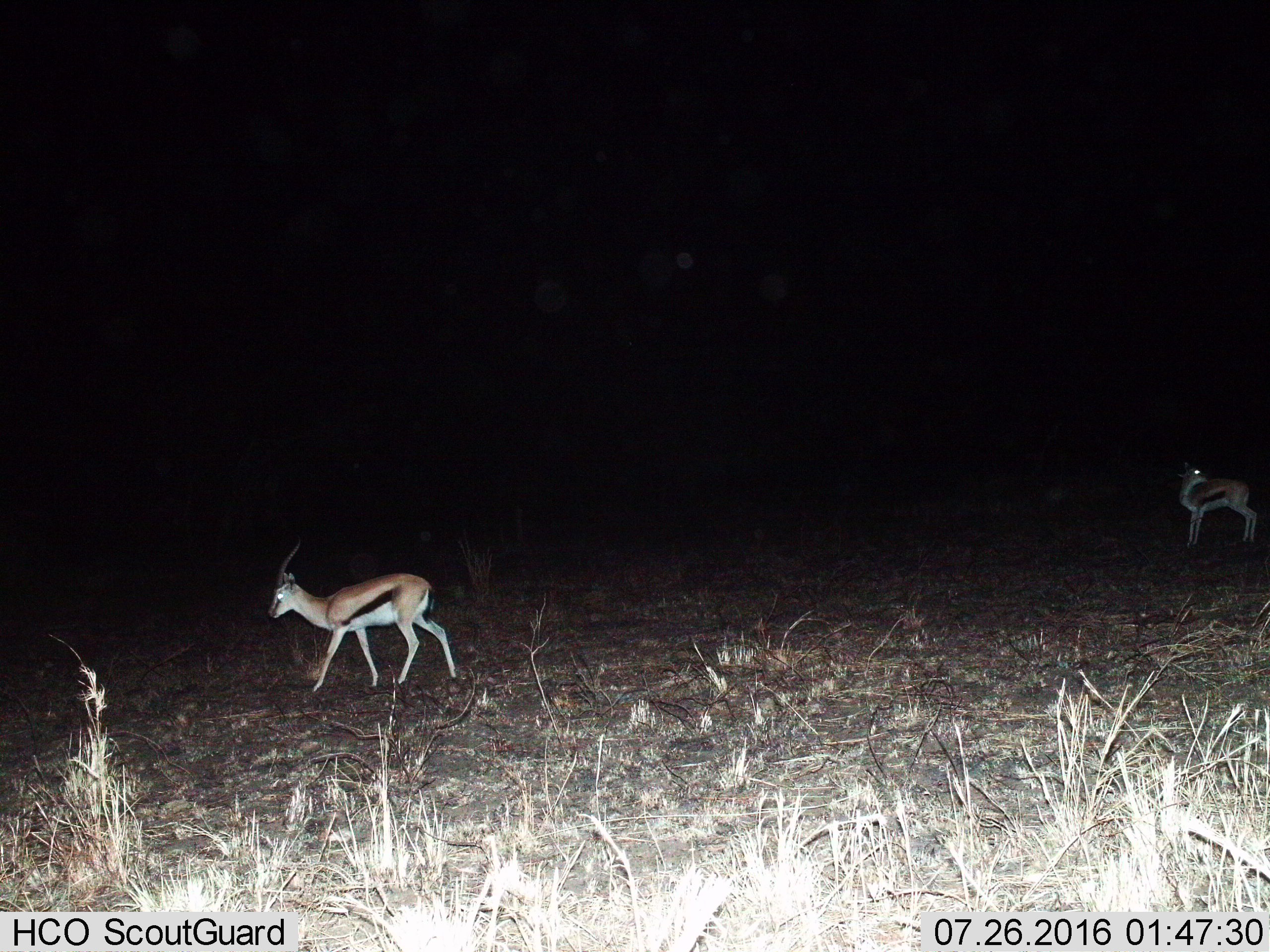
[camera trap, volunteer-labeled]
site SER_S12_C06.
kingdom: Animalia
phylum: Chordata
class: Mammalia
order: Artiodactyla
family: Bovidae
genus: Eudorcas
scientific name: Eudorcas thomsonii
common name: thomson's gazelle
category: gazellethomsons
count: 2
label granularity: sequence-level